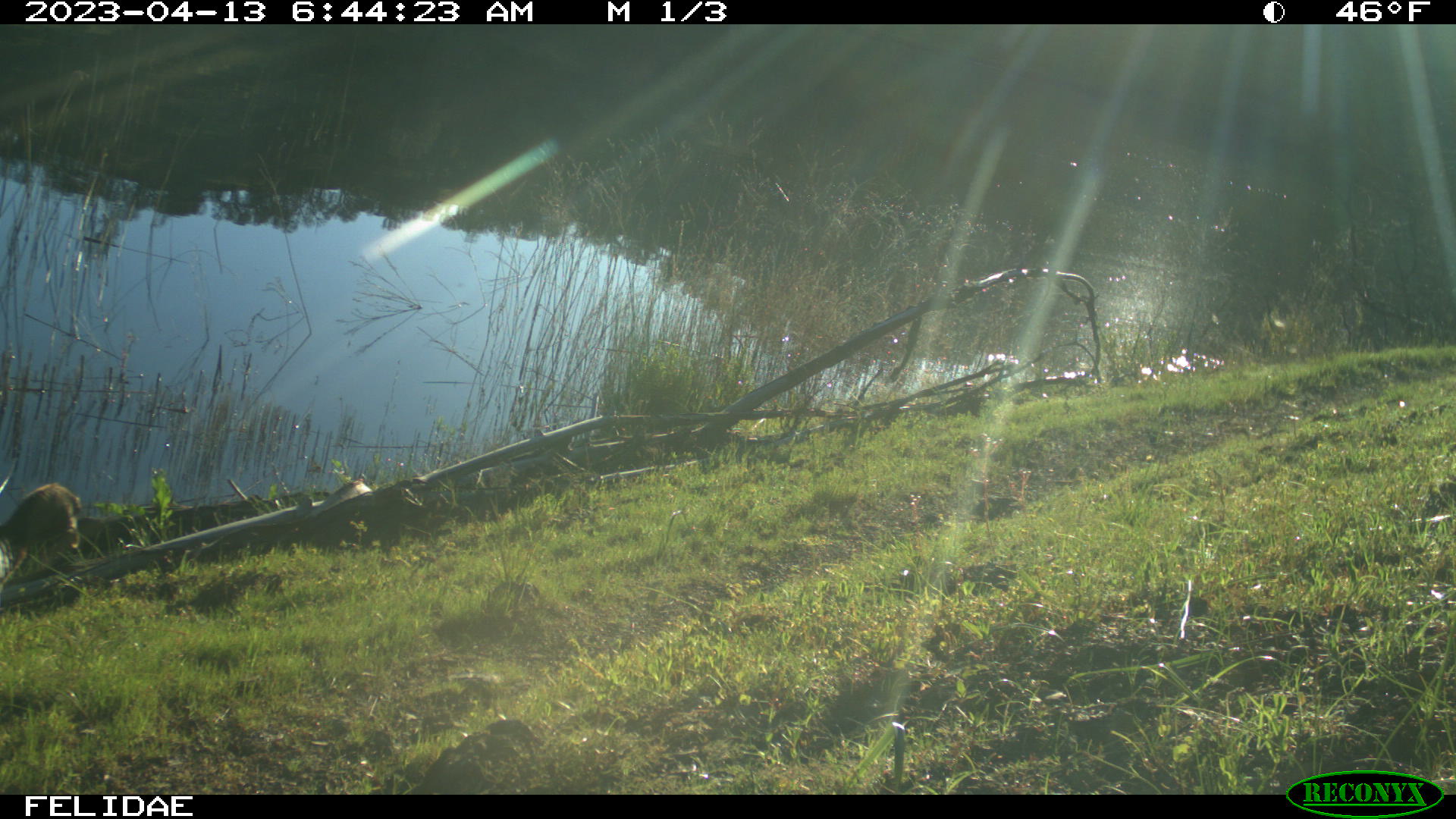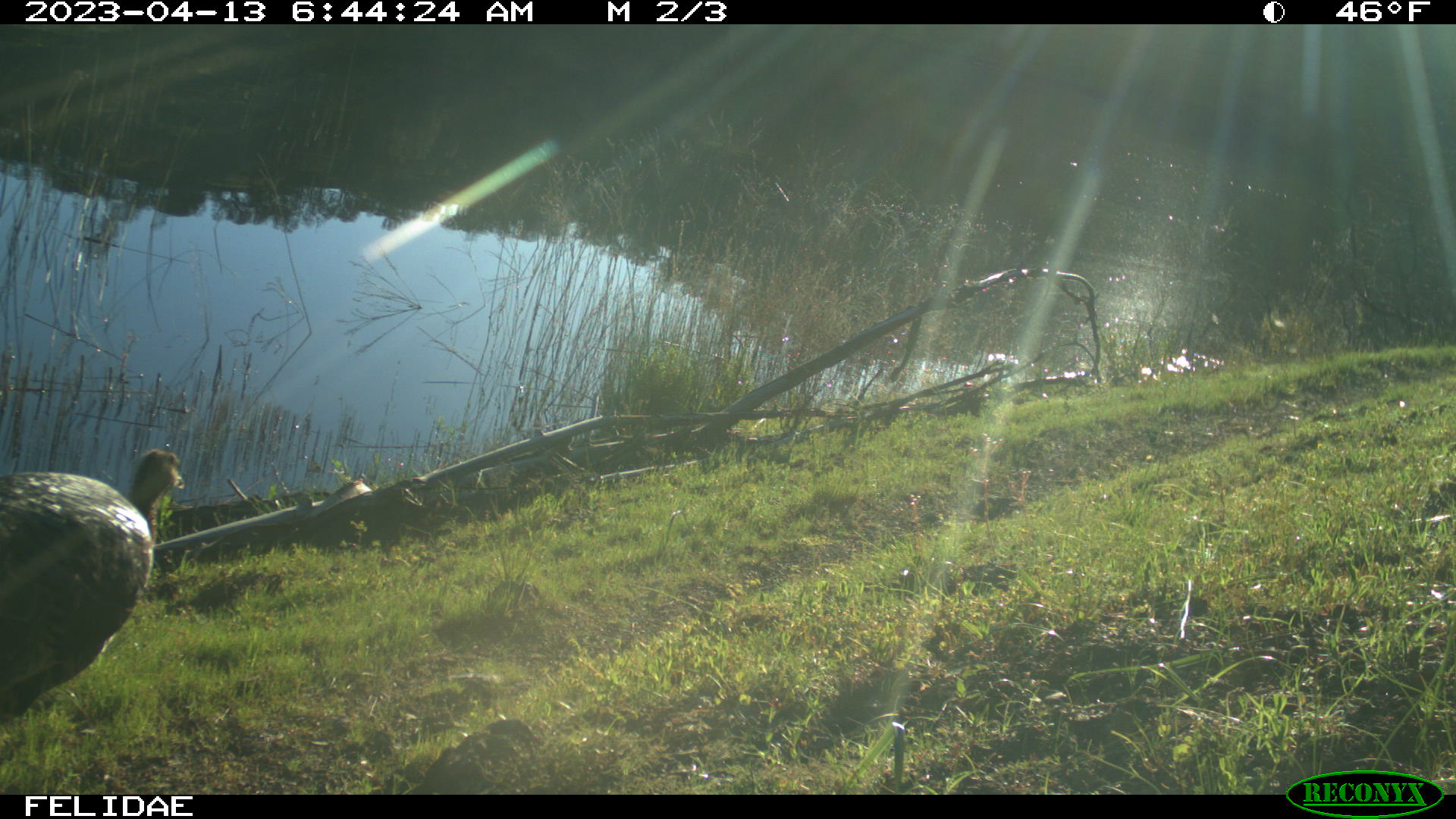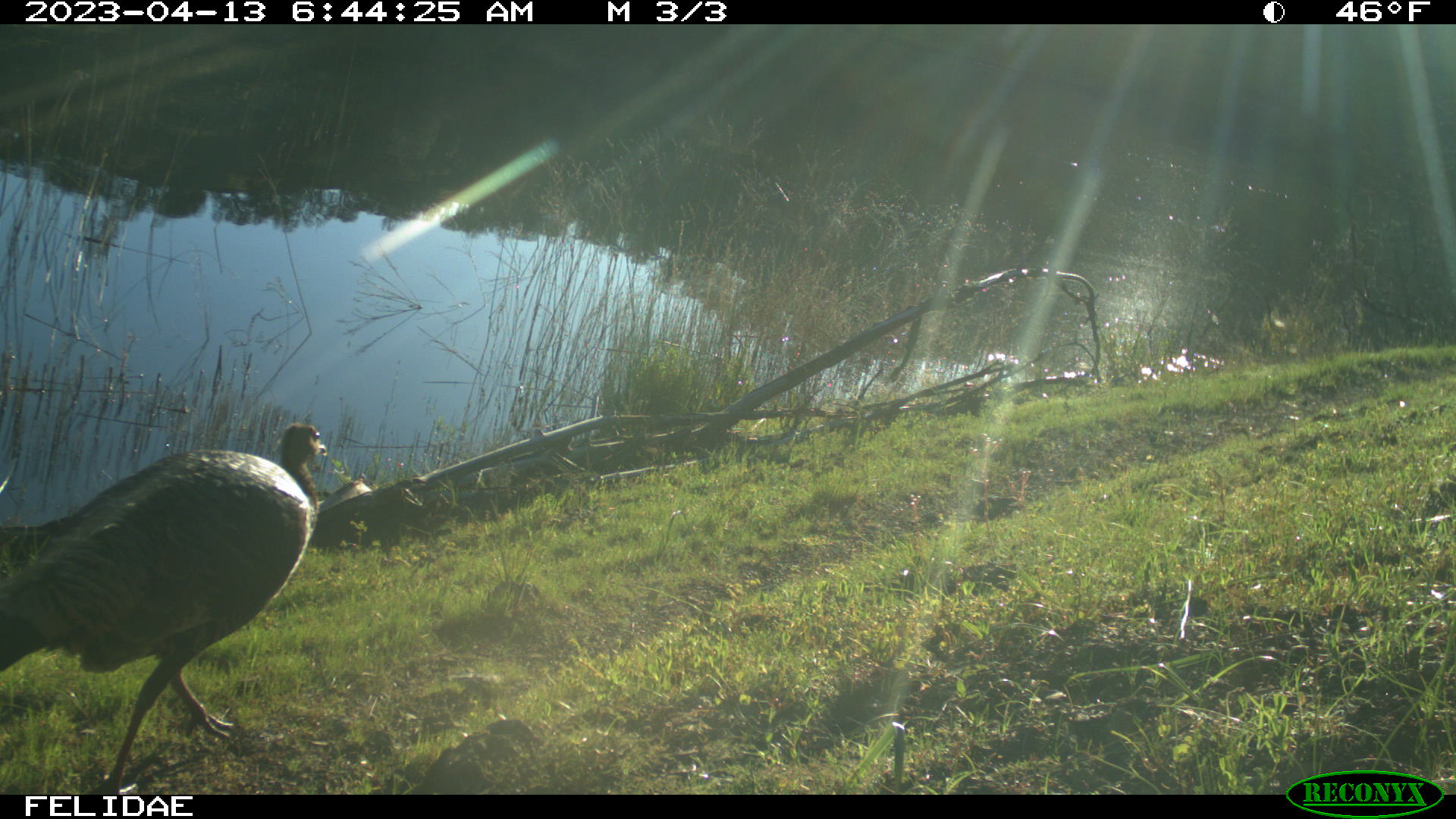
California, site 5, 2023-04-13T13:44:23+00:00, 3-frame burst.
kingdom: Animalia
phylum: Chordata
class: Aves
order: Galliformes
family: Phasianidae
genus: Meleagris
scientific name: Meleagris gallopavo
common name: turkey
Turkey (Meleagris gallopavo).